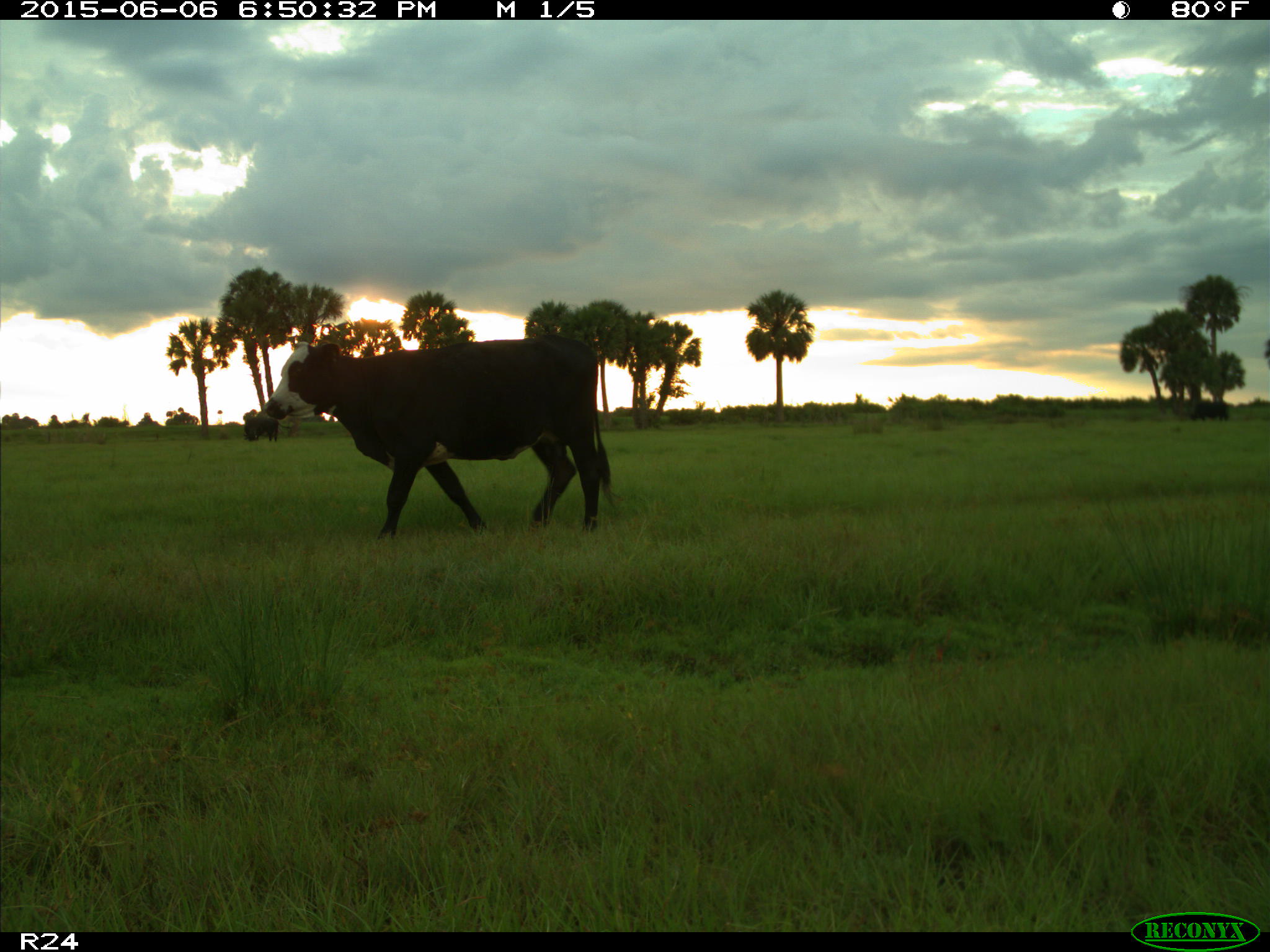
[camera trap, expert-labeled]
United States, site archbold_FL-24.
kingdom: Animalia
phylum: Chordata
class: Mammalia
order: Artiodactyla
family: Bovidae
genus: Bos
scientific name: Bos taurus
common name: domestic cow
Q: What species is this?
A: Bos taurus (domestic cow).